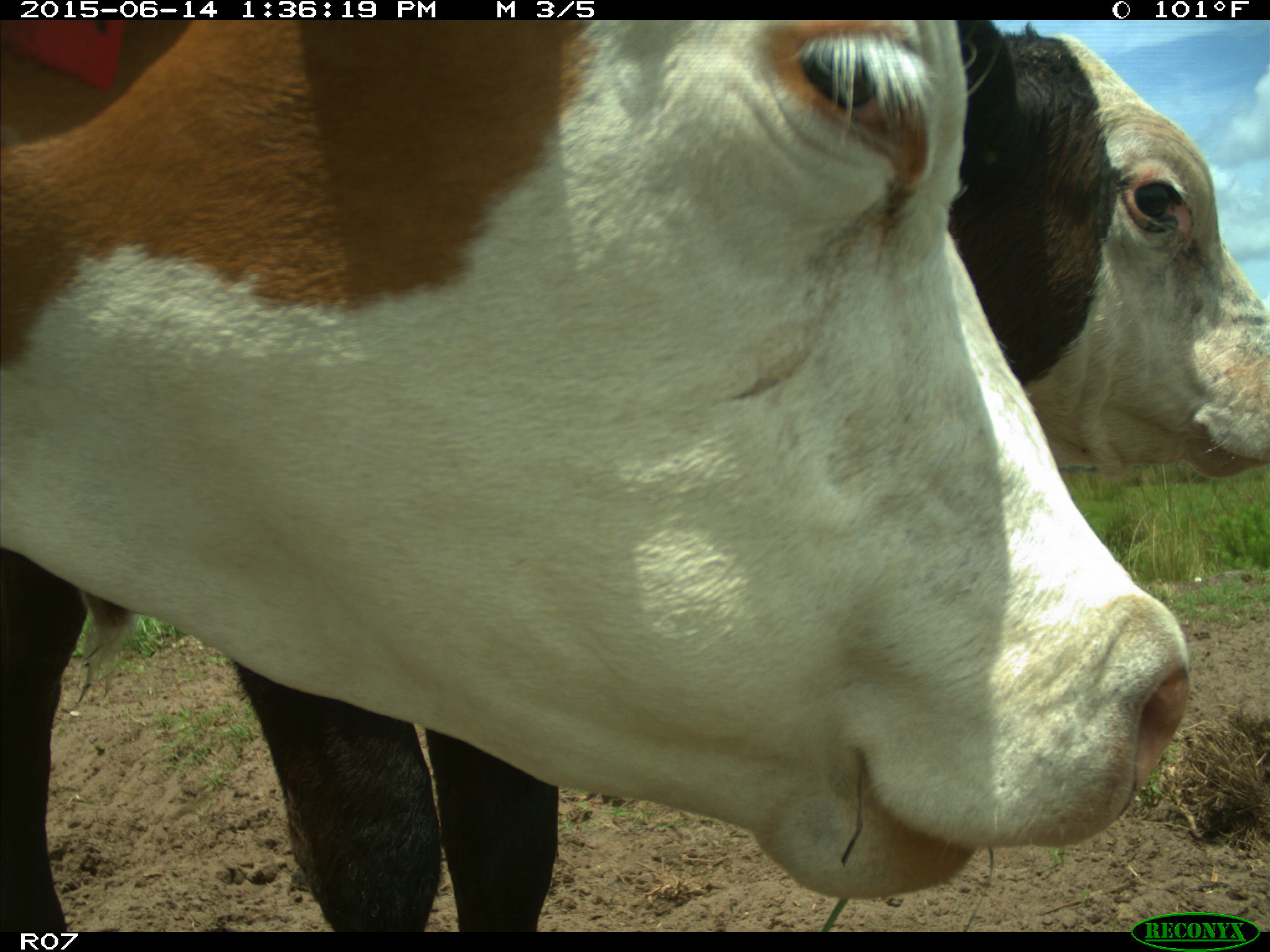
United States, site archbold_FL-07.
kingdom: Animalia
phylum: Chordata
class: Mammalia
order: Artiodactyla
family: Bovidae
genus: Bos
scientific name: Bos taurus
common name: domestic cow